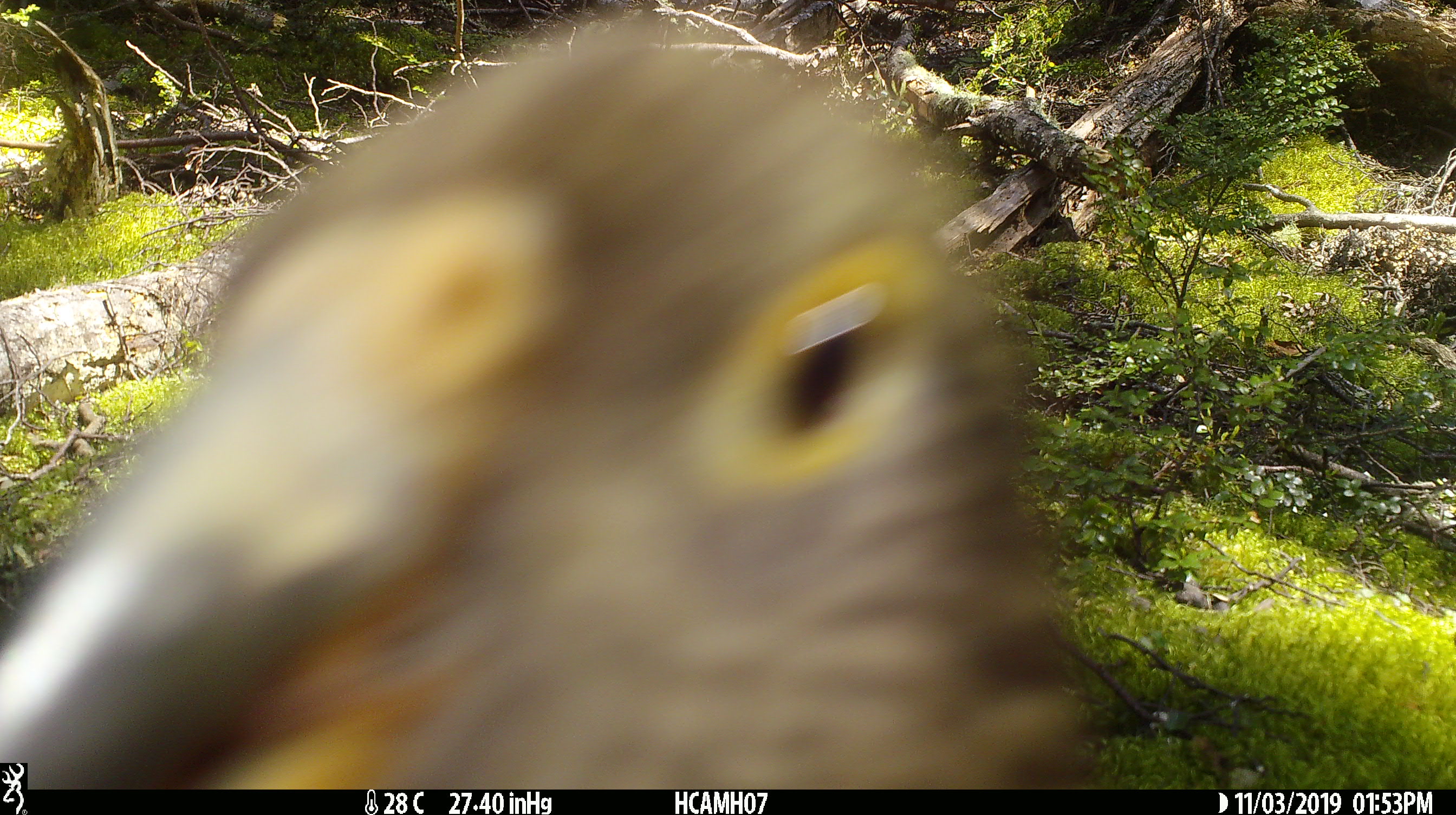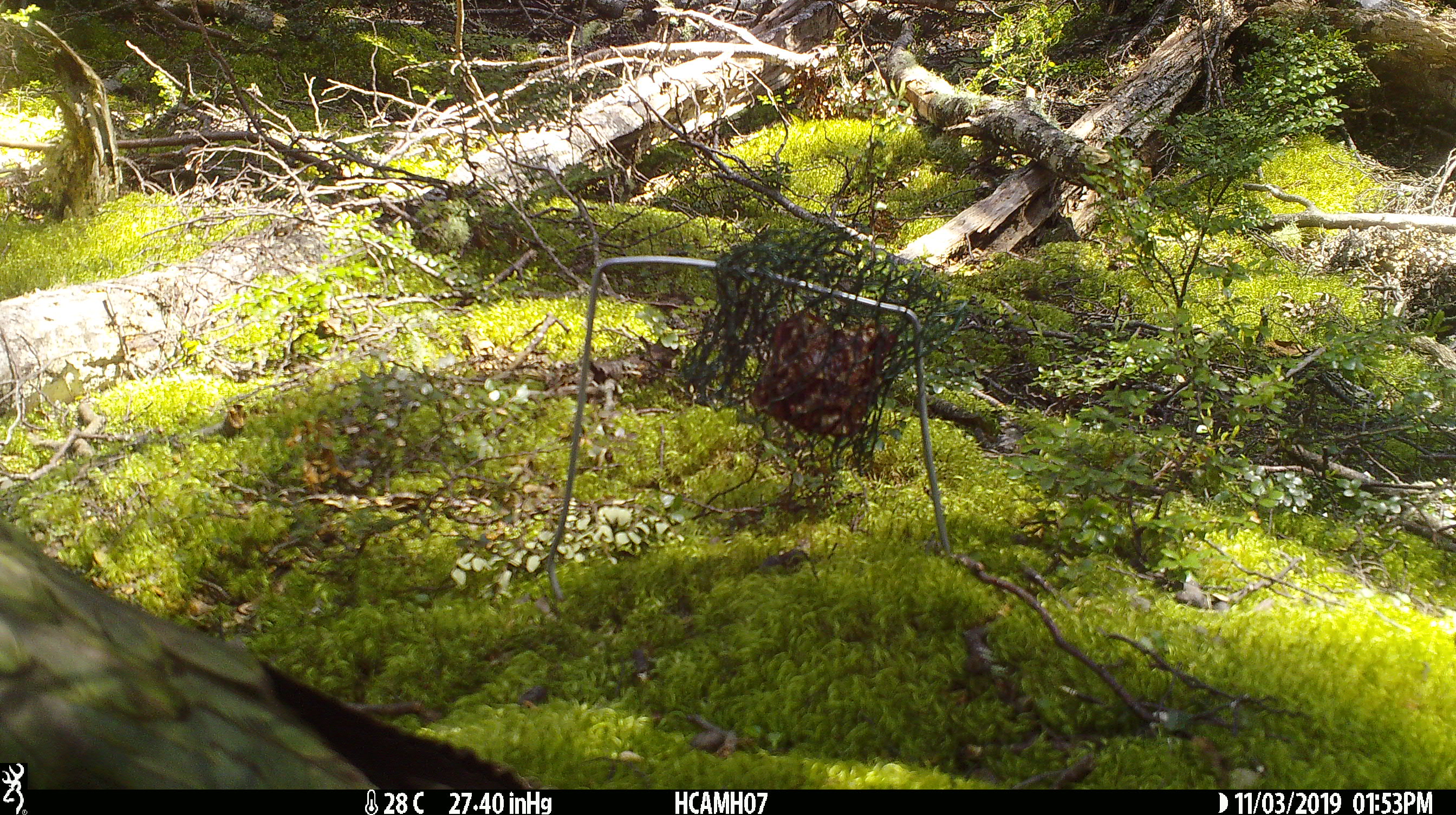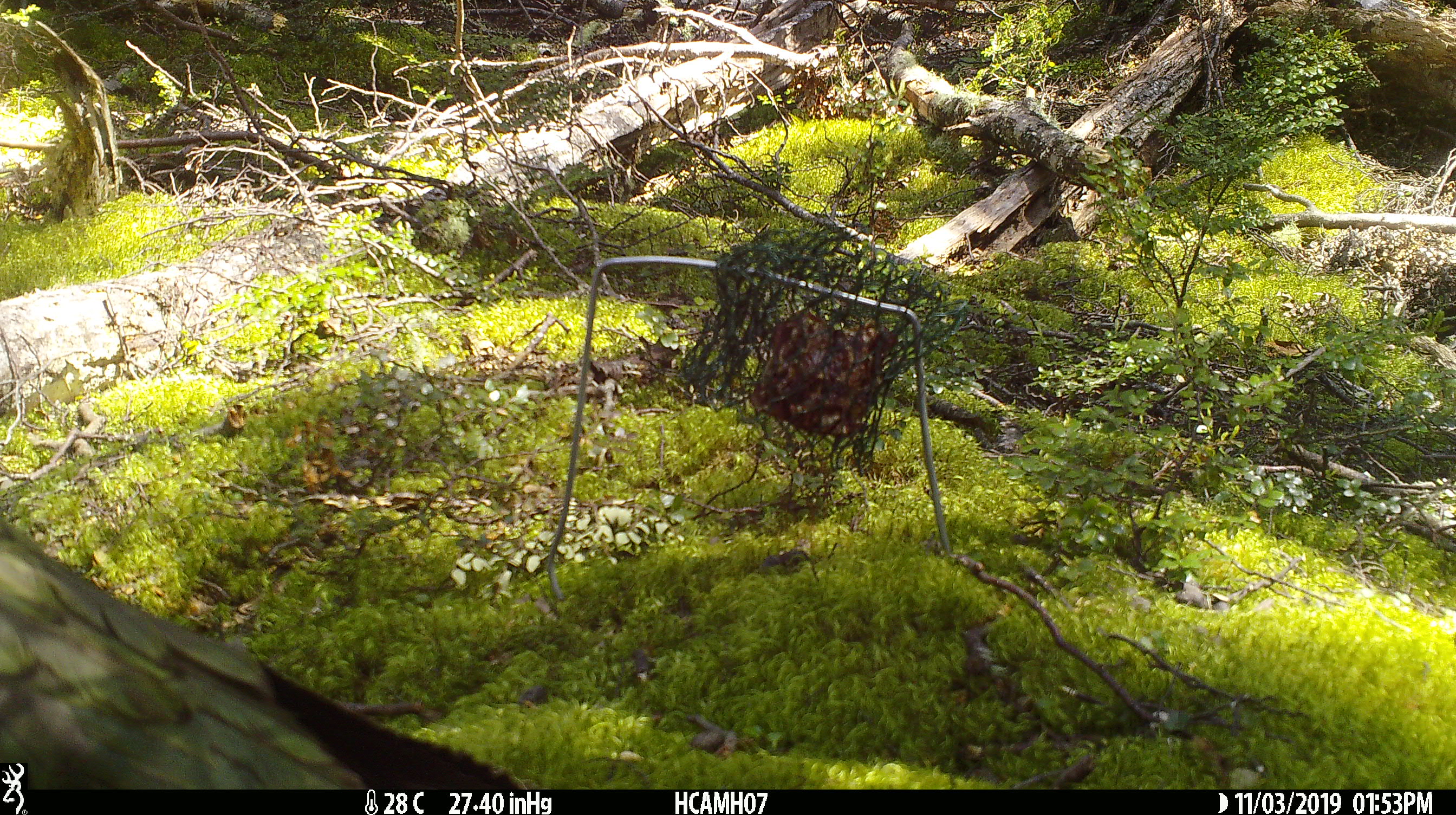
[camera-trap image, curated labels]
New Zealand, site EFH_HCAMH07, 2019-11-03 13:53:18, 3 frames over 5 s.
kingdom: Animalia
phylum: Chordata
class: Aves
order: Psittaciformes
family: Strigopidae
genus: Nestor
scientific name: Nestor notabilis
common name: kea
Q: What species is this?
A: Kea (Nestor notabilis).